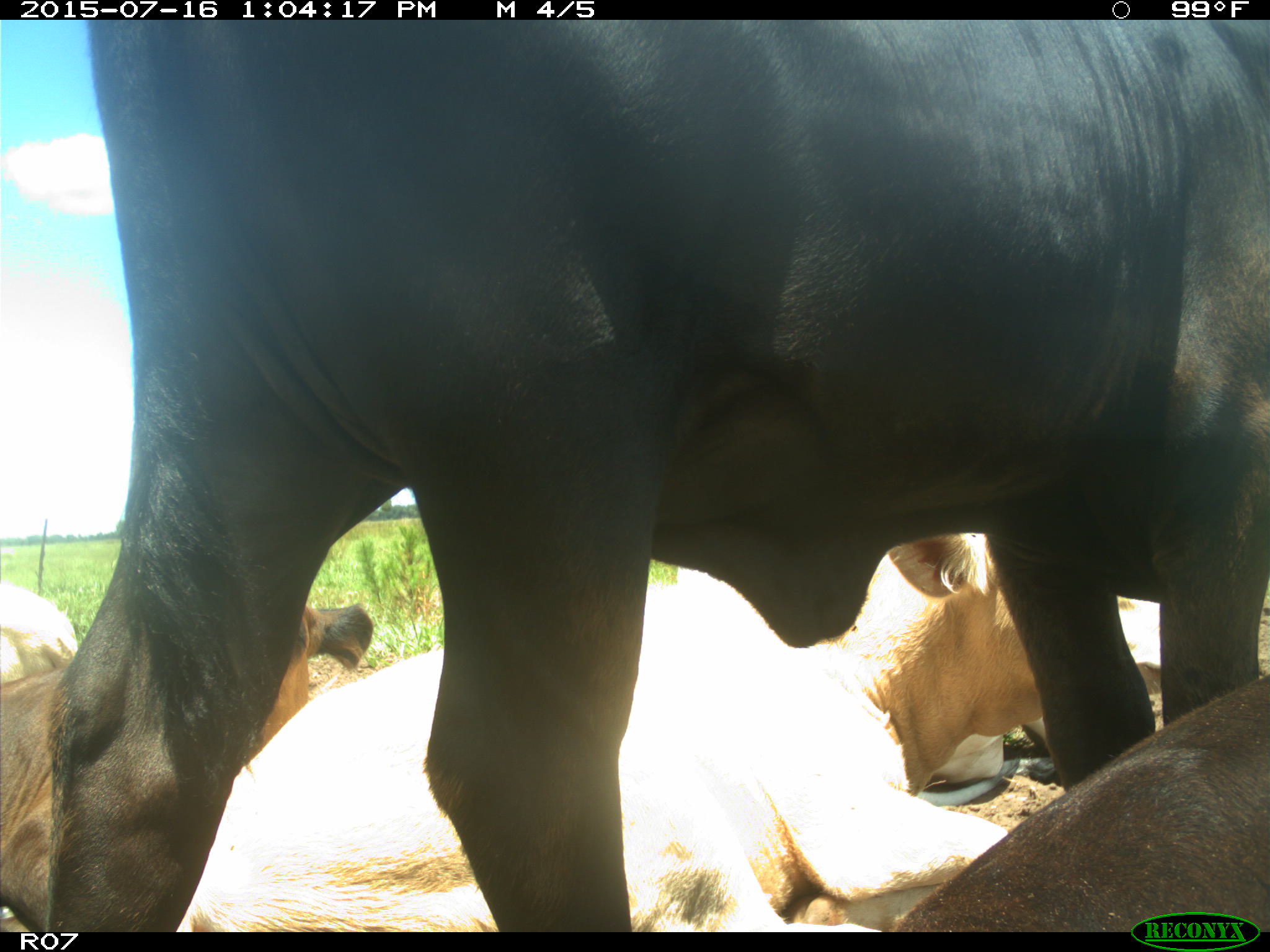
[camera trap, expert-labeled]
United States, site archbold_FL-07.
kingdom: Animalia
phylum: Chordata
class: Mammalia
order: Artiodactyla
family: Bovidae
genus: Bos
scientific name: Bos taurus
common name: domestic cow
Bos taurus (domestic cow).